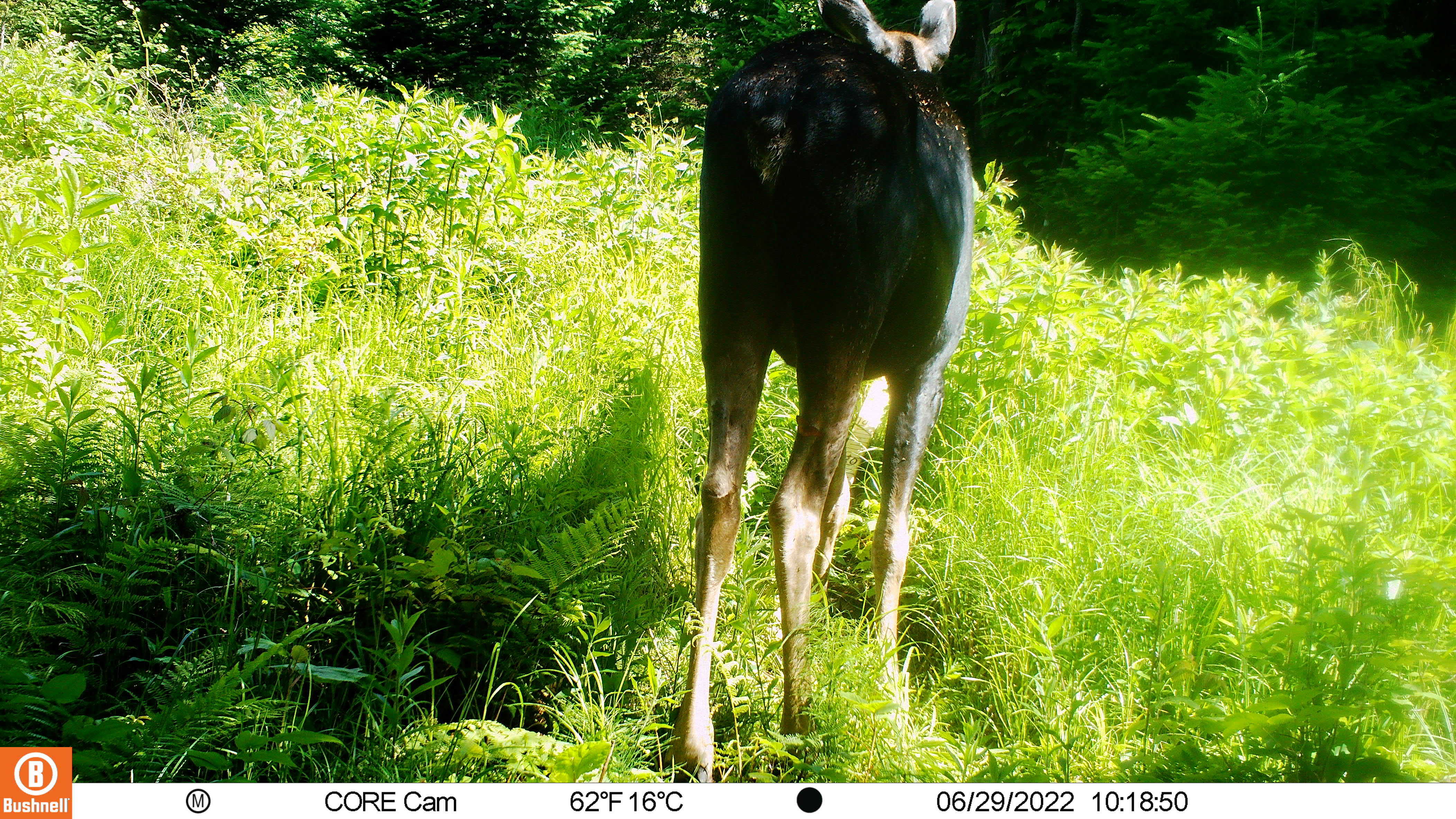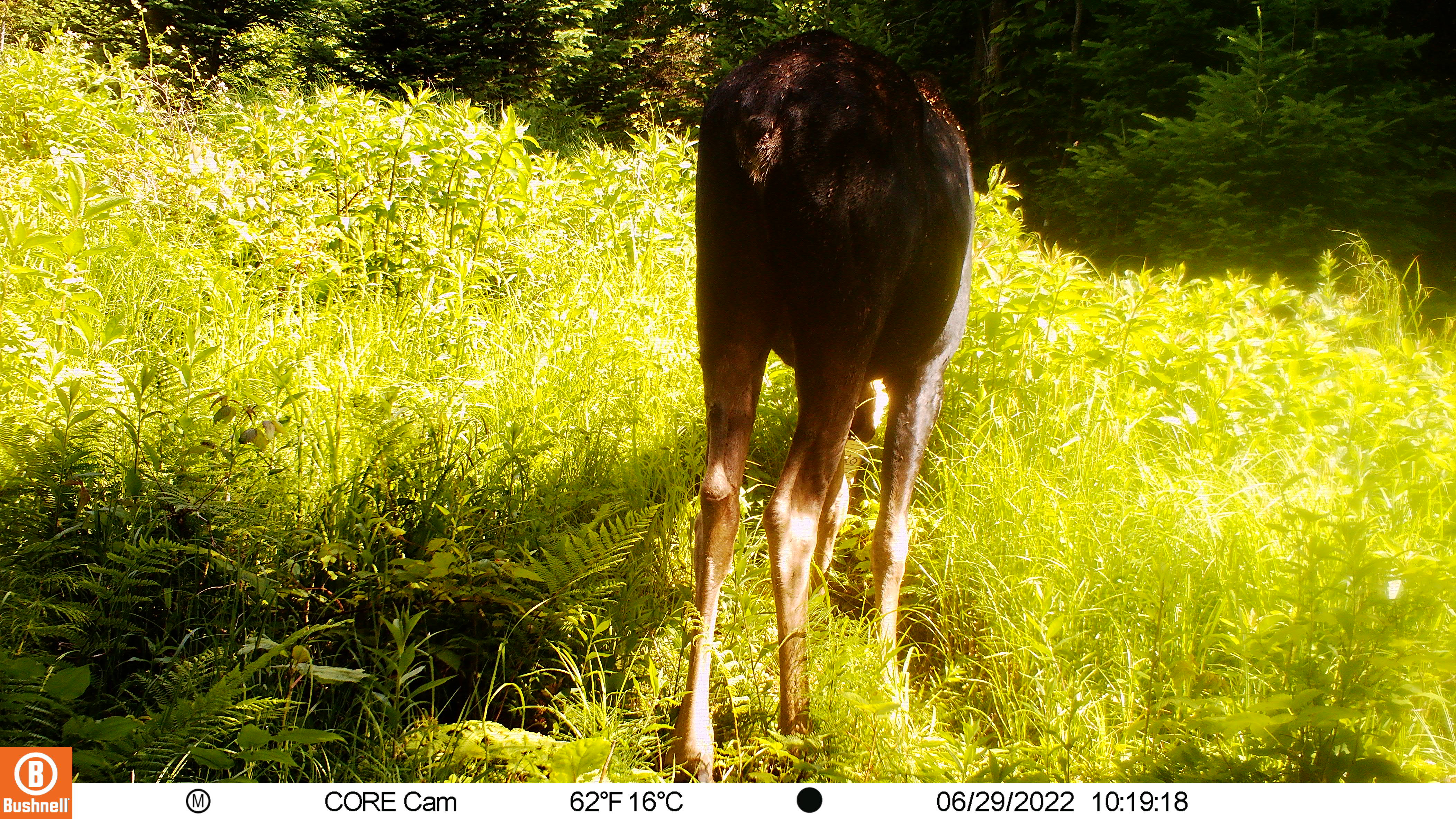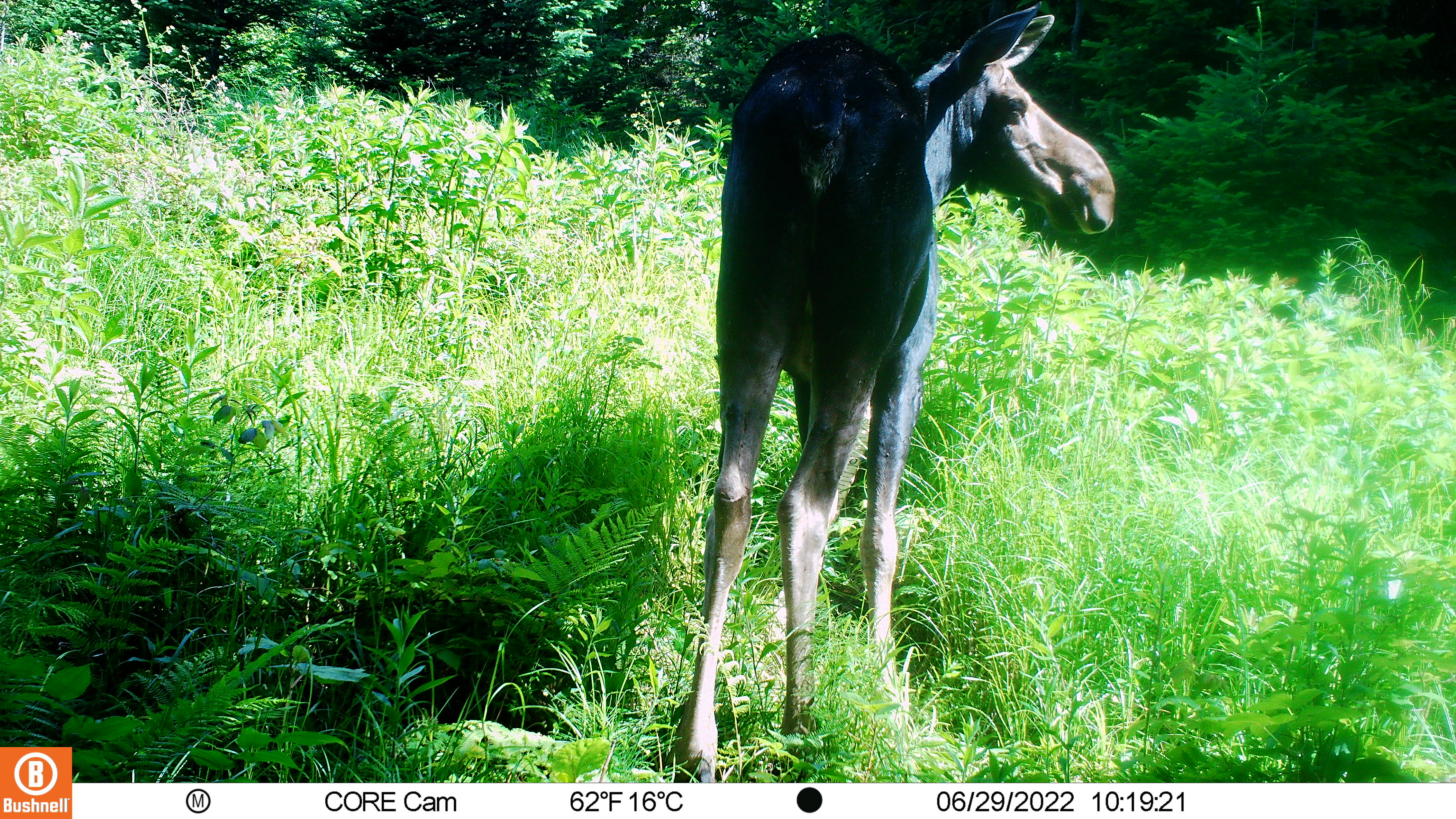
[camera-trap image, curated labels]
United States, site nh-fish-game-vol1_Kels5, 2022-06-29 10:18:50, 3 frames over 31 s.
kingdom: Animalia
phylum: Chordata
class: Mammalia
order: Artiodactyla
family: Cervidae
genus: Alces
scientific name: Alces alces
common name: moose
Moose (Alces alces).